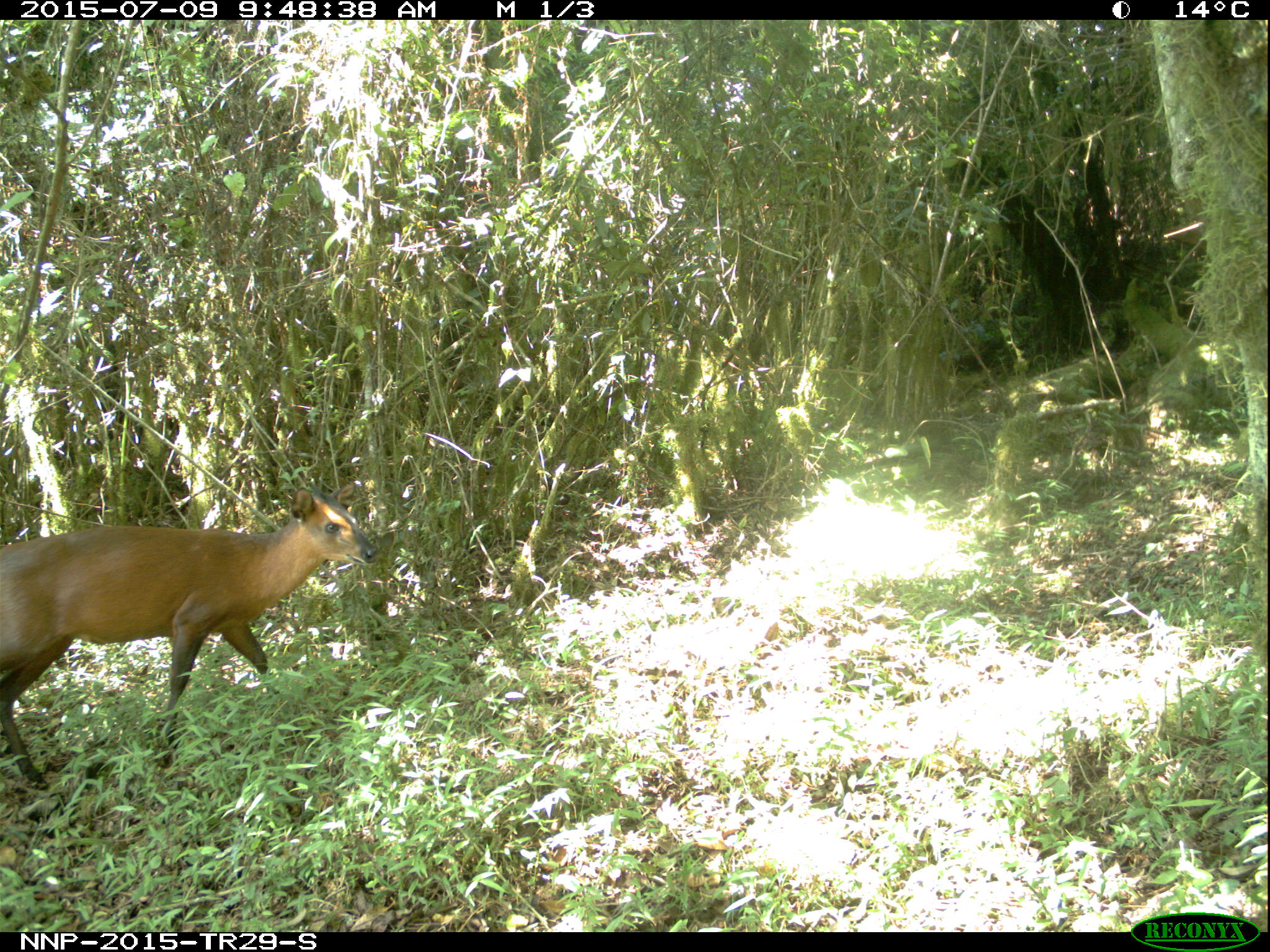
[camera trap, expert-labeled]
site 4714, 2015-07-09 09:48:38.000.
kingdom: Animalia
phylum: Chordata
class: Mammalia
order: Artiodactyla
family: Bovidae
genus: Cephalophus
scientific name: Cephalophus nigrifrons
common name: black-fronted duiker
Cephalophus nigrifrons (black-fronted duiker), count 1.